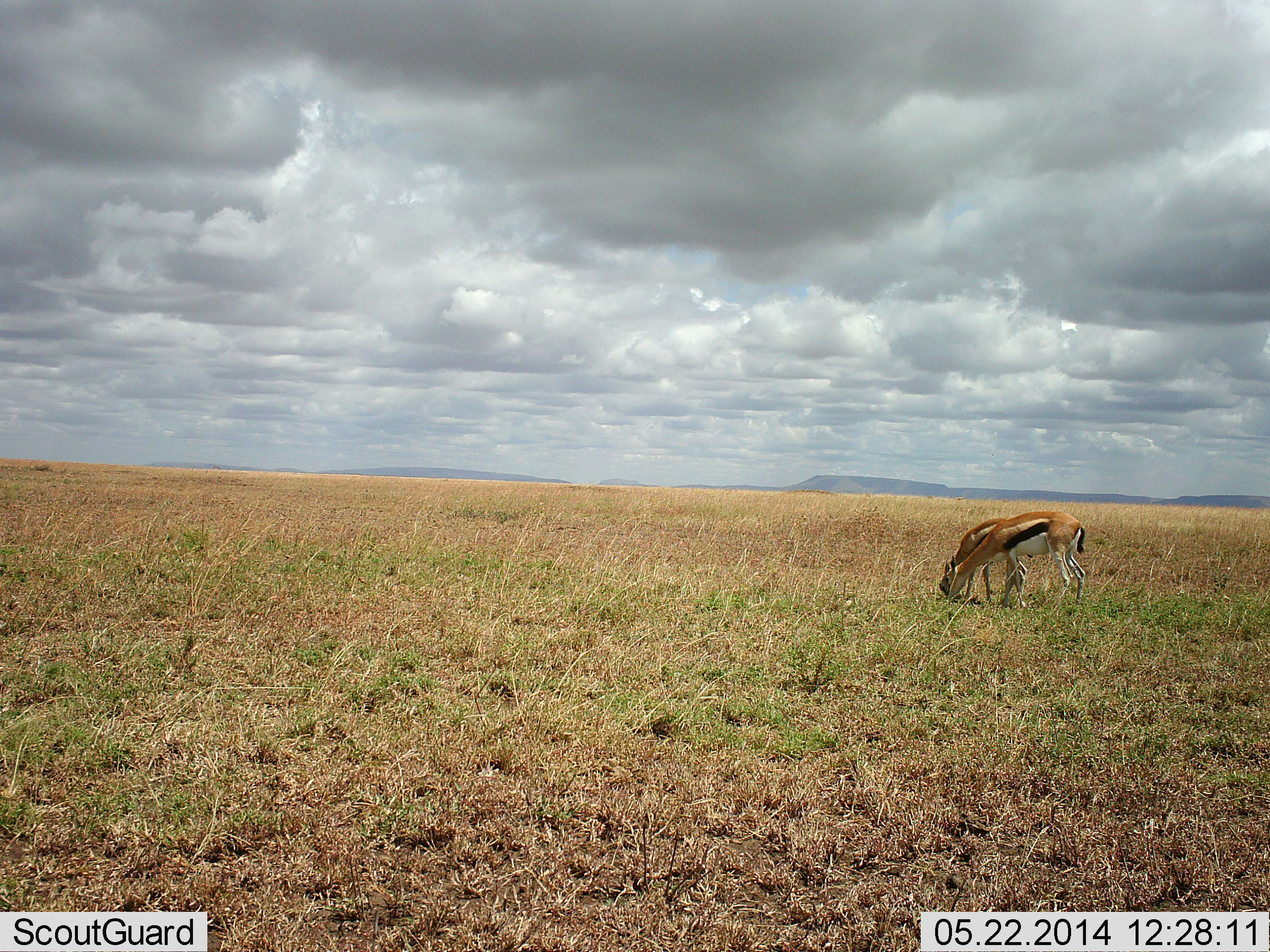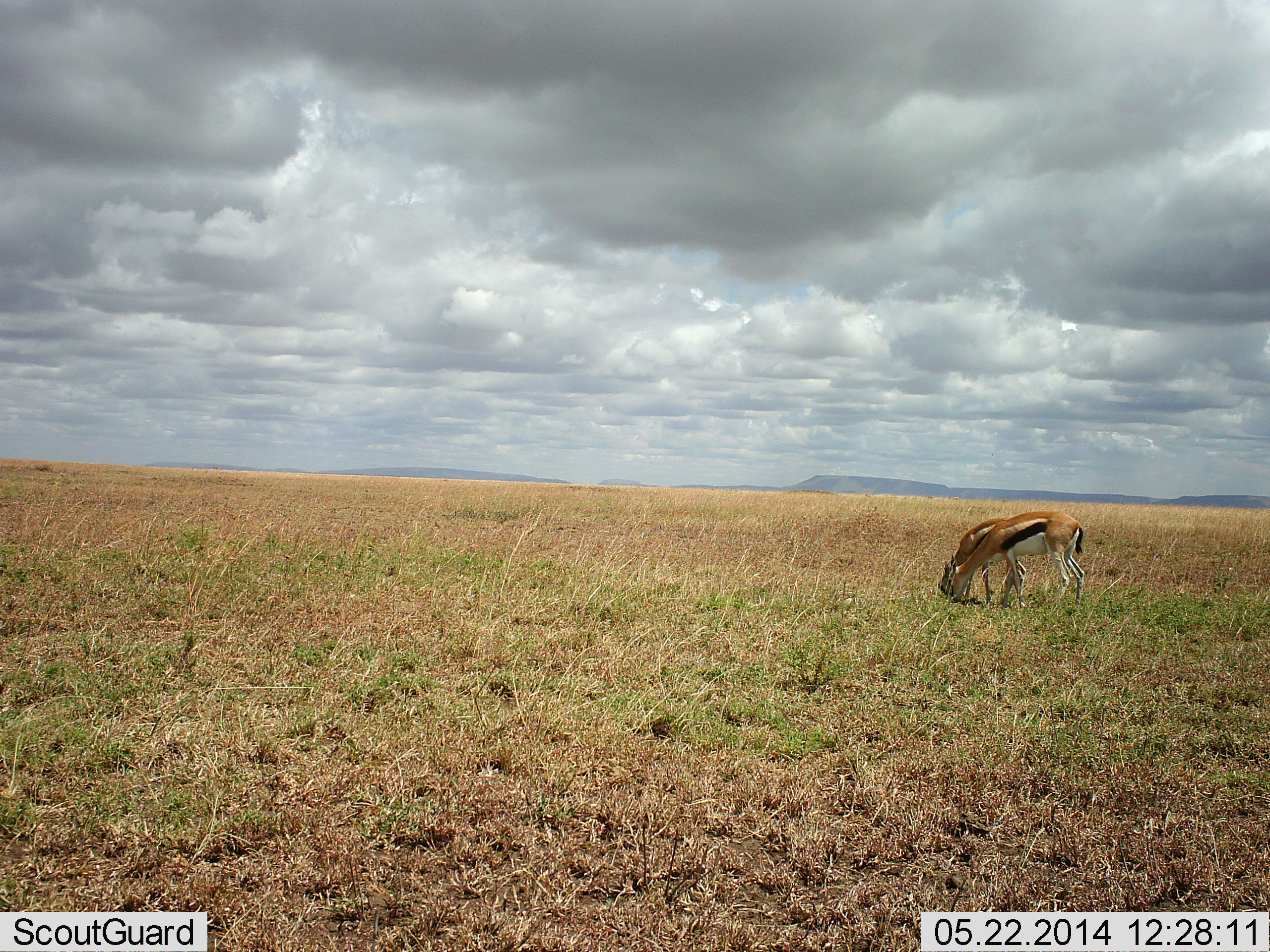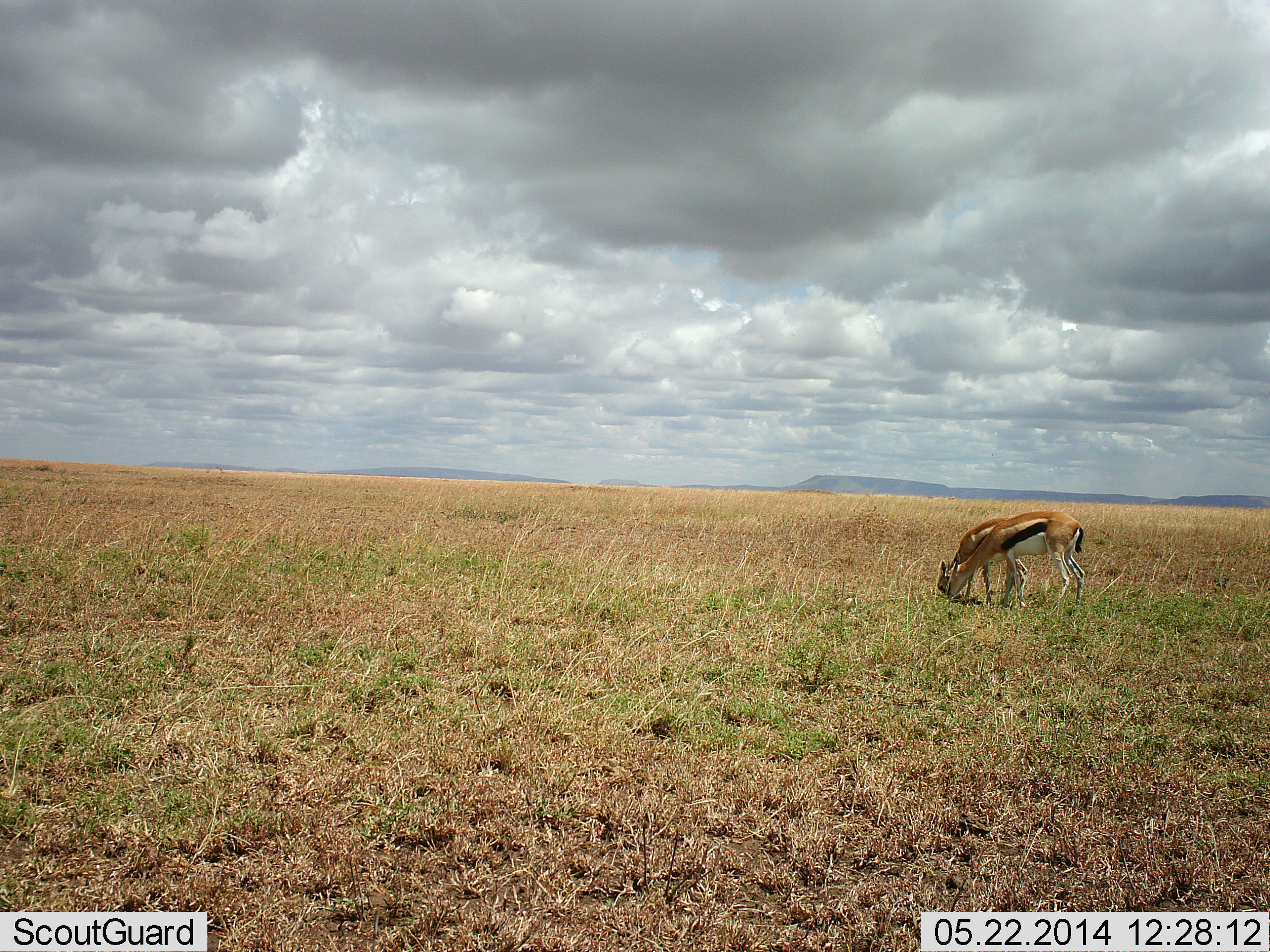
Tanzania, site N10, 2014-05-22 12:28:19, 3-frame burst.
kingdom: Animalia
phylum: Chordata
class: Mammalia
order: Artiodactyla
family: Bovidae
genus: Eudorcas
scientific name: Eudorcas thomsonii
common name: thomson's gazelle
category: gazellethomsons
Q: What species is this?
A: Gazellethomsons (thomson's gazelle) (Eudorcas thomsonii).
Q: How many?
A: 2.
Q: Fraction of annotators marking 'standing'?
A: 30%.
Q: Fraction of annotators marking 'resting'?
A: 0%.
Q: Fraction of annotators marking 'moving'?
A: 0%.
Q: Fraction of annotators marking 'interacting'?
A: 0%.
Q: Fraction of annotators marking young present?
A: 0%.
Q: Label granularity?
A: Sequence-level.